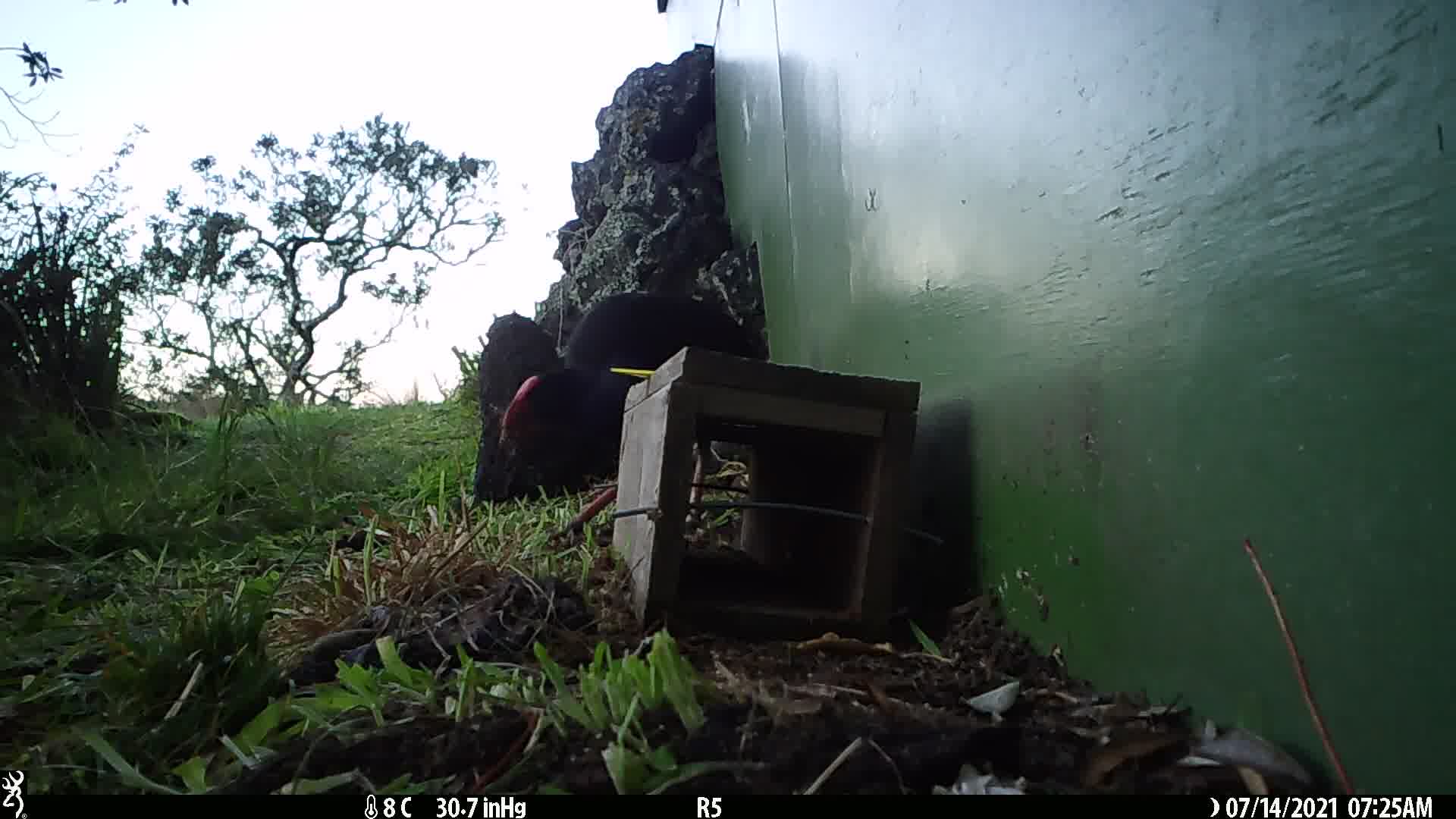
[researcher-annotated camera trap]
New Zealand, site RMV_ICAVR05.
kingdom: Animalia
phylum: Chordata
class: Aves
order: Gruiformes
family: Rallidae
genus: Porphyrio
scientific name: Porphyrio melanotus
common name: australasian swamphen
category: pukeko